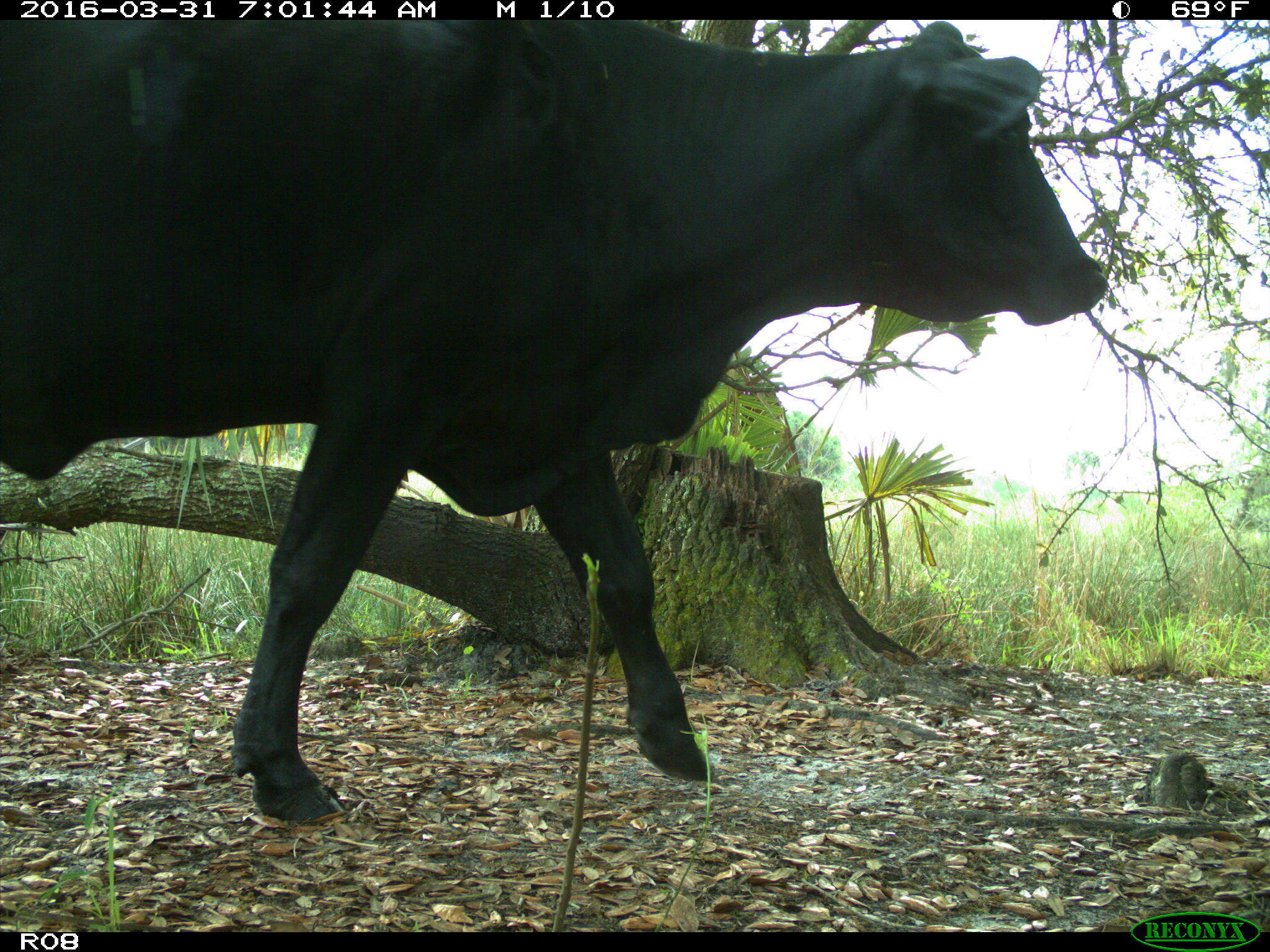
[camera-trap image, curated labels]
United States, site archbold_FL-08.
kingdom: Animalia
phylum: Chordata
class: Mammalia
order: Artiodactyla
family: Bovidae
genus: Bos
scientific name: Bos taurus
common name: domestic cow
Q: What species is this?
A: Bos taurus (domestic cow).